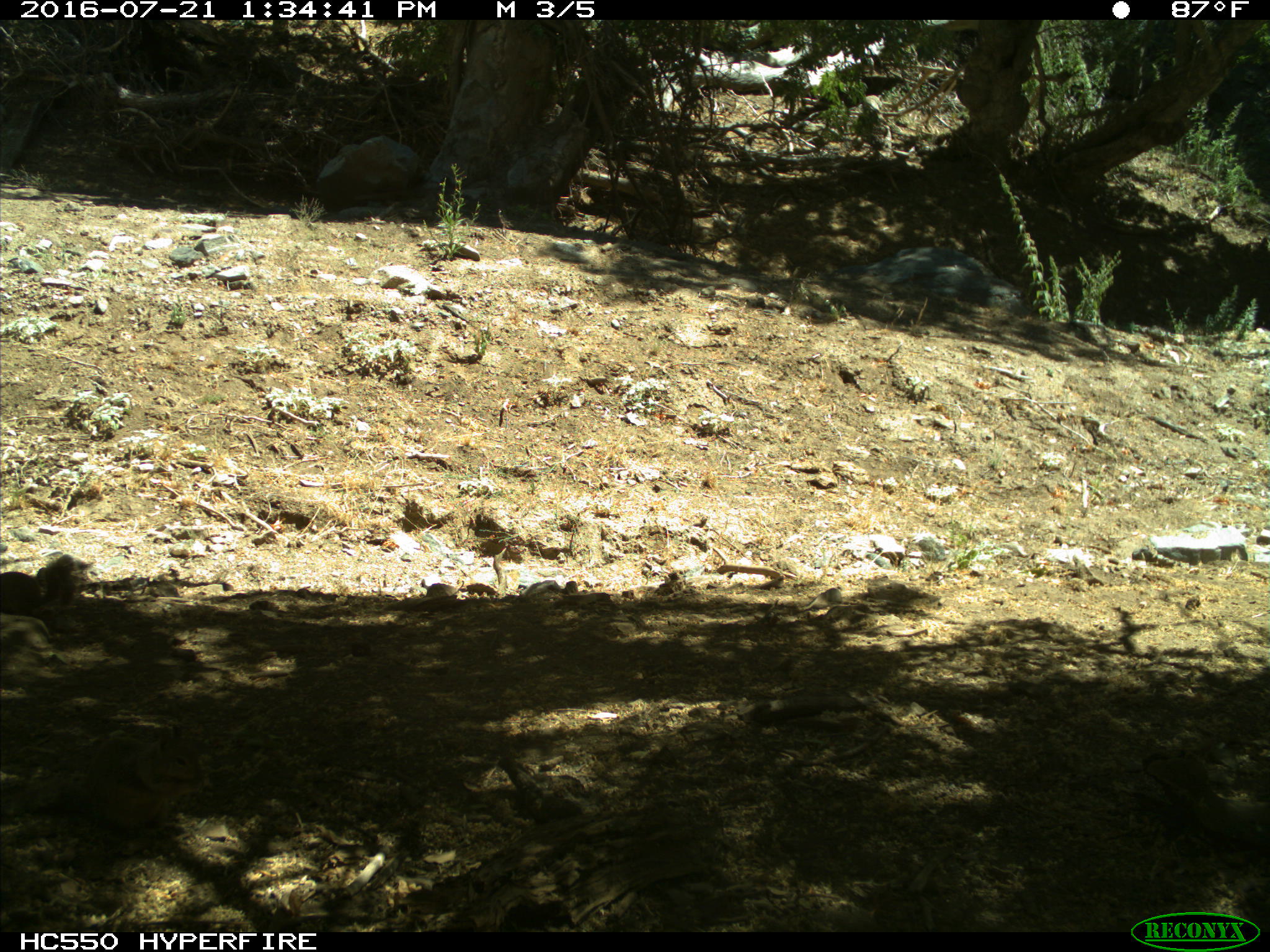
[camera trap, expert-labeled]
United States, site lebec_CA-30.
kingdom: Animalia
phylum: Chordata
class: Mammalia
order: Rodentia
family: Sciuridae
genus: Otospermophilus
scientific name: Otospermophilus beecheyi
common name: california ground squirrel